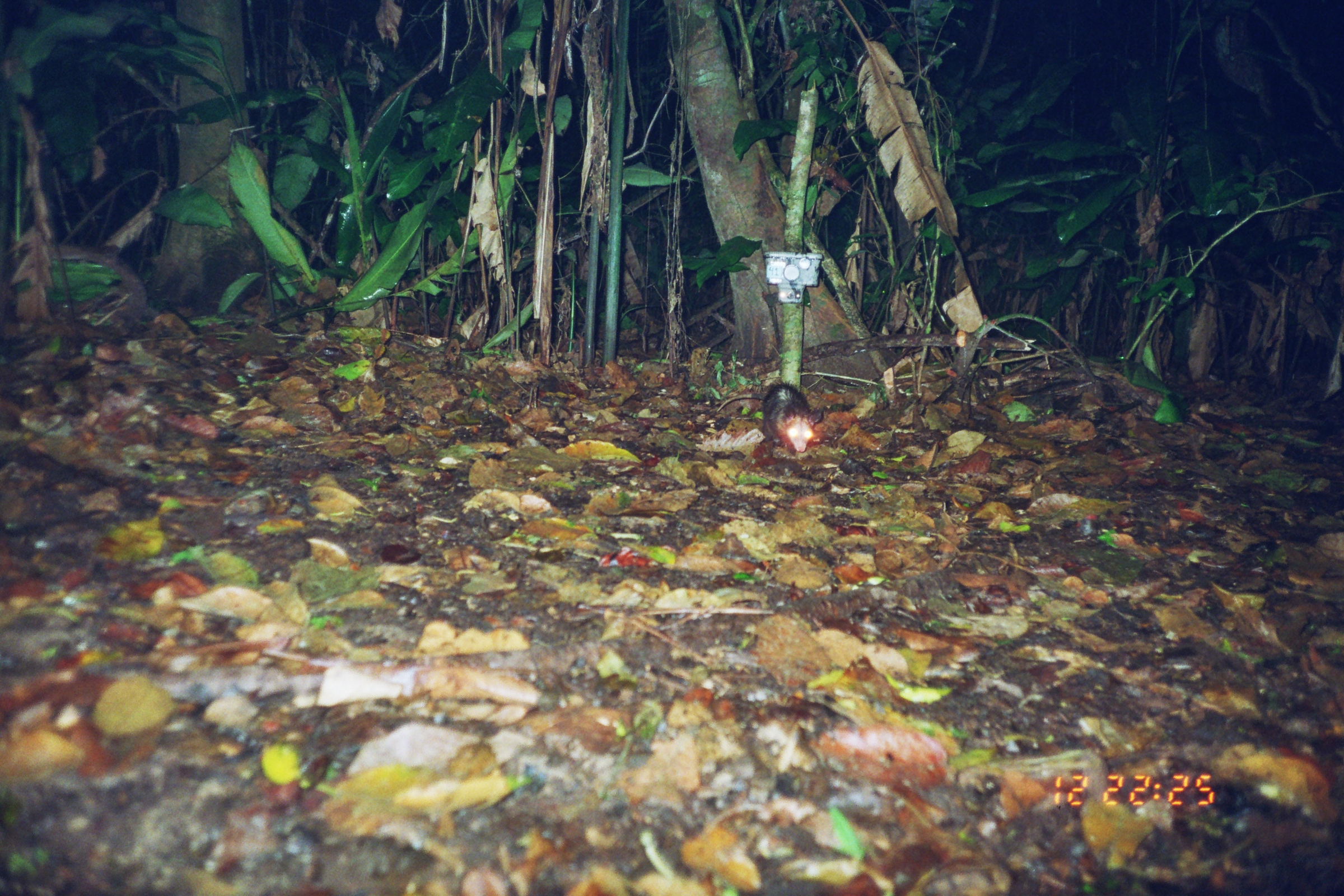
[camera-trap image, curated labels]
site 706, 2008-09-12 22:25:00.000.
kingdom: Animalia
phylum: Chordata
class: Mammalia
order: Didelphimorphia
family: Didelphidae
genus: Didelphis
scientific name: Didelphis marsupialis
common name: southern opossum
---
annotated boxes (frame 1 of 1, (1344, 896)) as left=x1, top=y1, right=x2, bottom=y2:
didelphis marsupialis: left=716, top=381, right=822, bottom=451